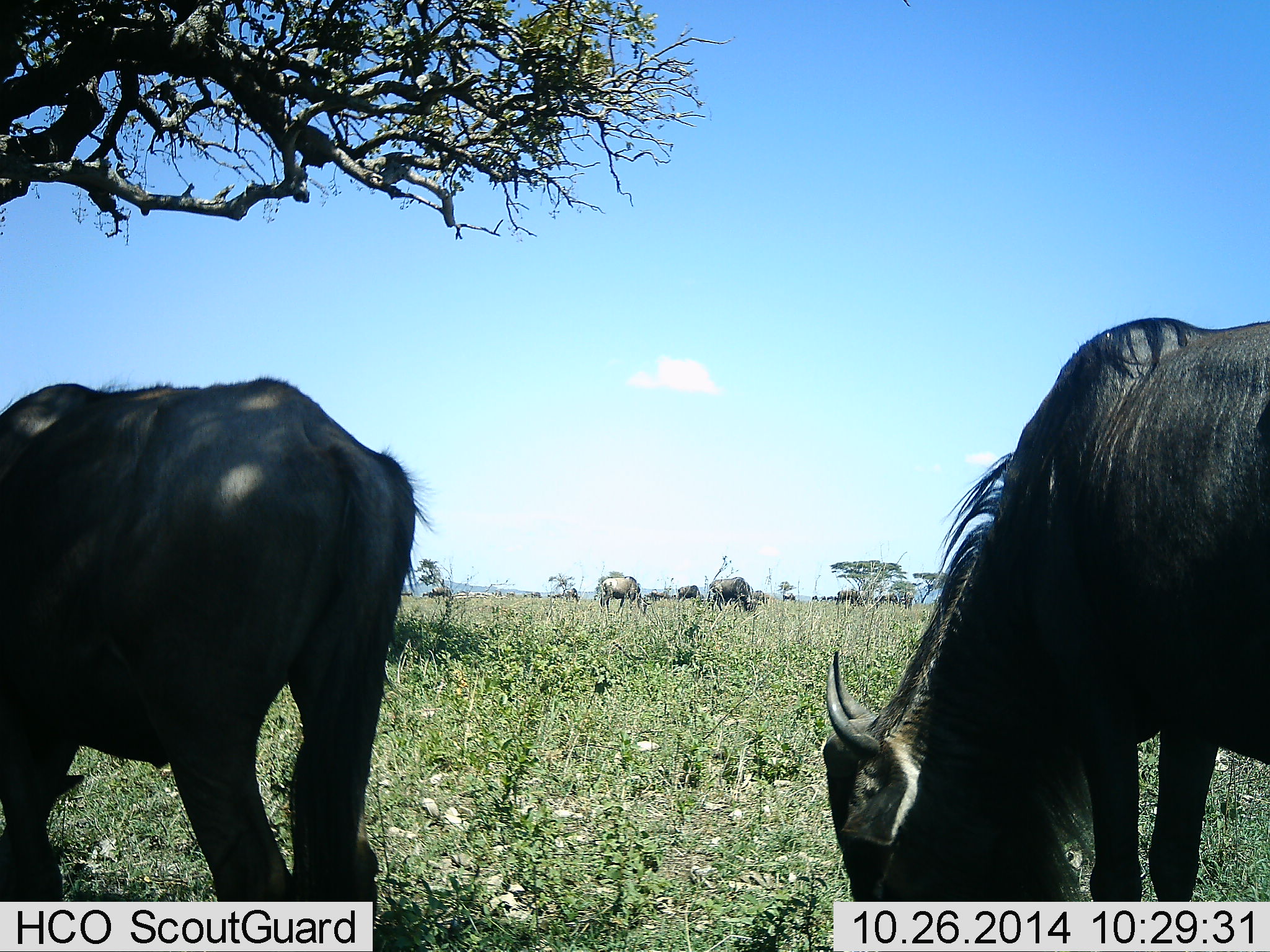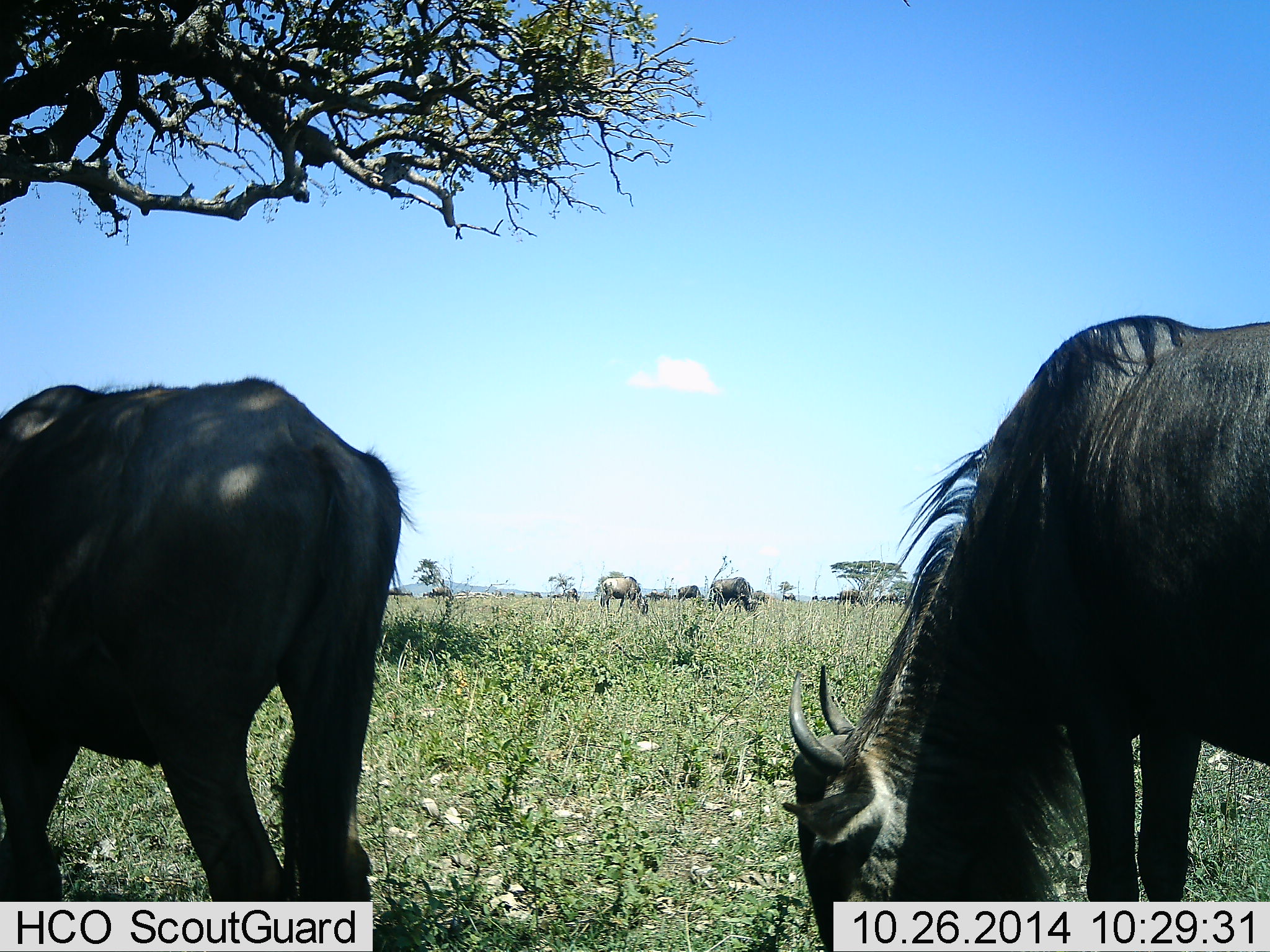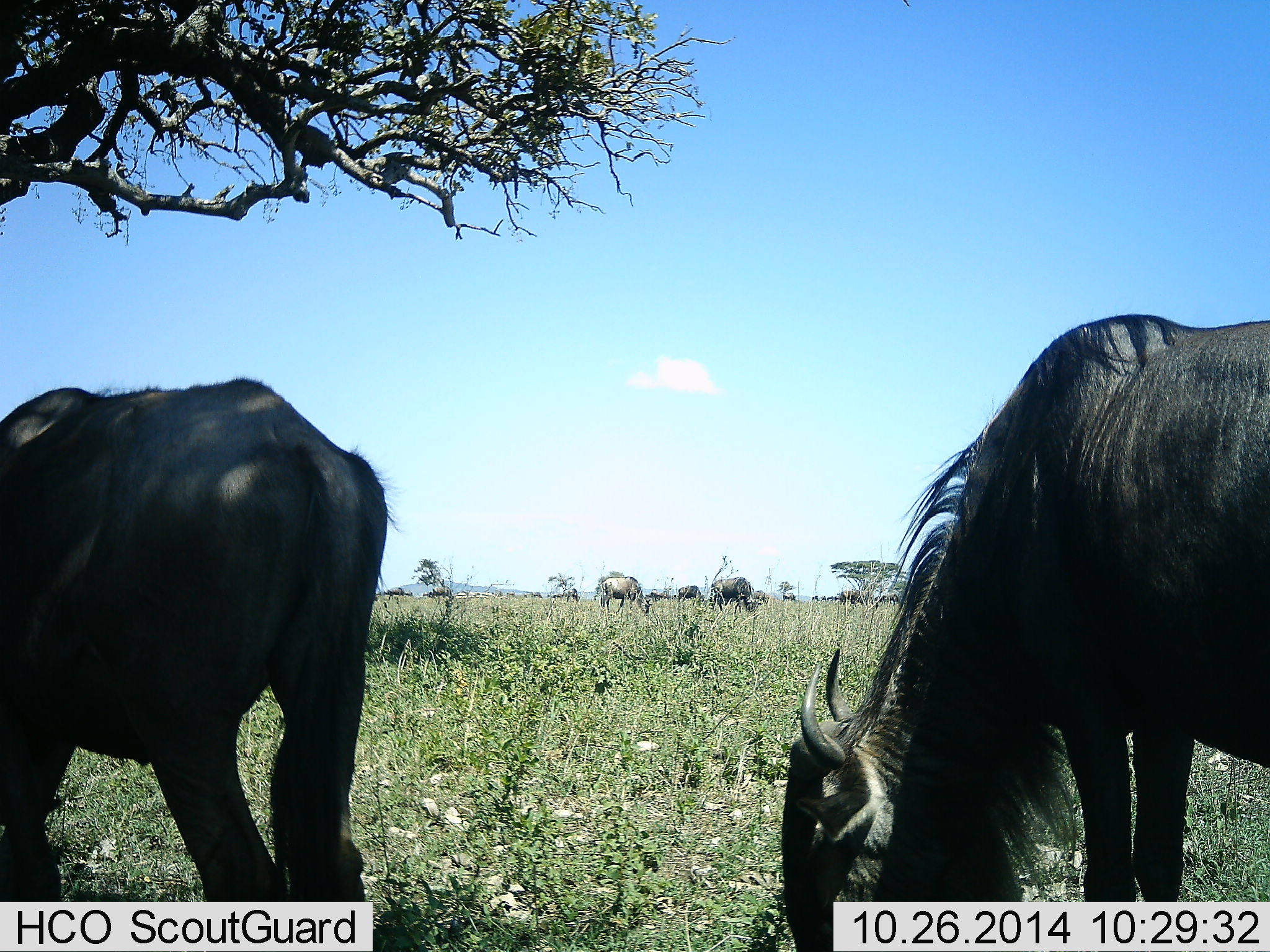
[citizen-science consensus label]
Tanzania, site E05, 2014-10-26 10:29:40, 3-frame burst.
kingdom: Animalia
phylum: Chordata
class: Mammalia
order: Artiodactyla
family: Bovidae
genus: Connochaetes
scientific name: Connochaetes taurinus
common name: blue wildebeest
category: wildebeest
Wildebeest (blue wildebeest) (Connochaetes taurinus), count 11-50. Behavior (volunteer vote fractions): standing 30%, resting 0%, moving 0%, interacting 0%. Young present (vote fraction): 10%. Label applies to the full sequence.